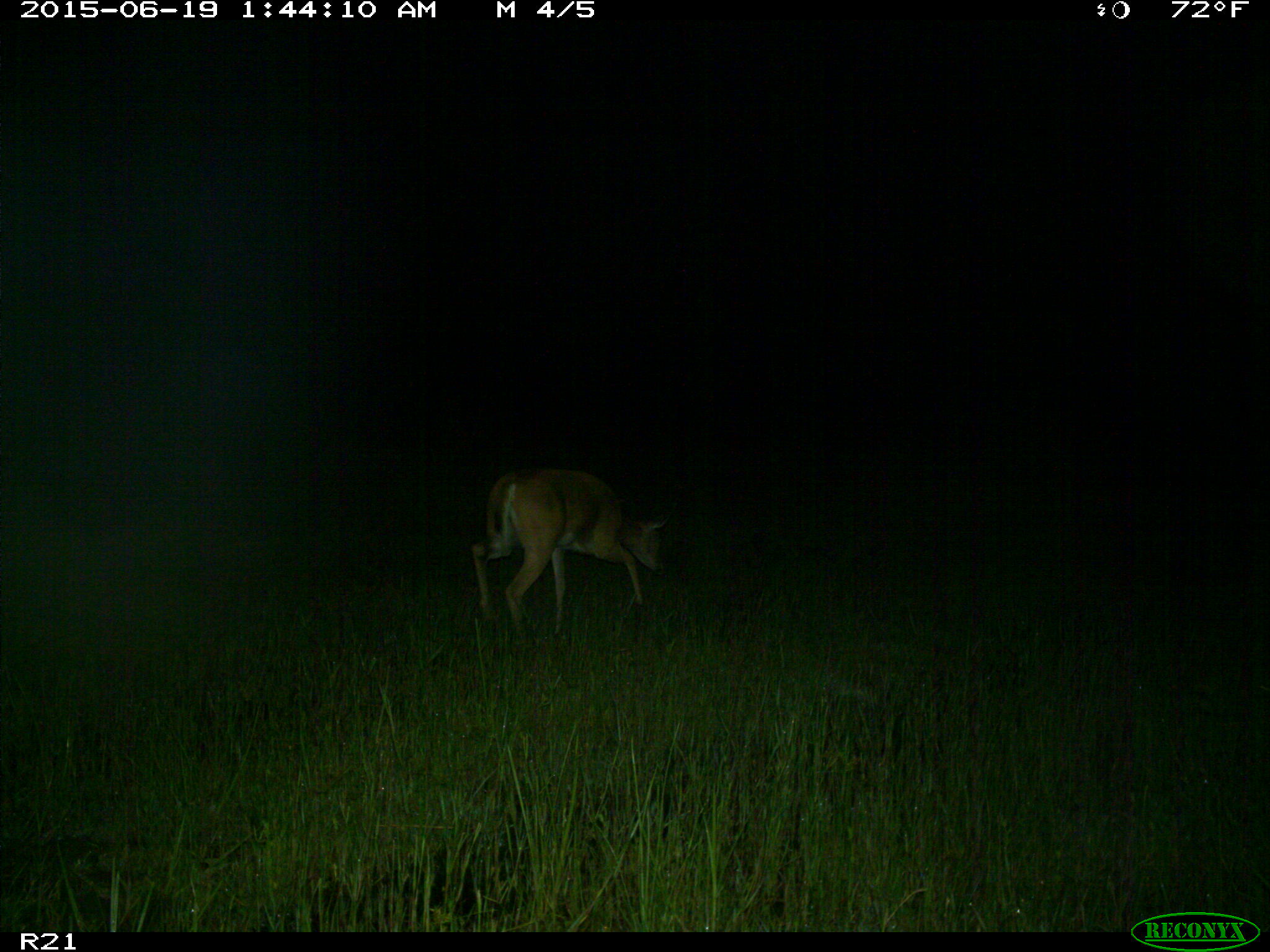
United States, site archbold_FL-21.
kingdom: Animalia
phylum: Chordata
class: Mammalia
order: Artiodactyla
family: Cervidae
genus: Odocoileus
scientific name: Odocoileus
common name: deer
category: unidentified deer